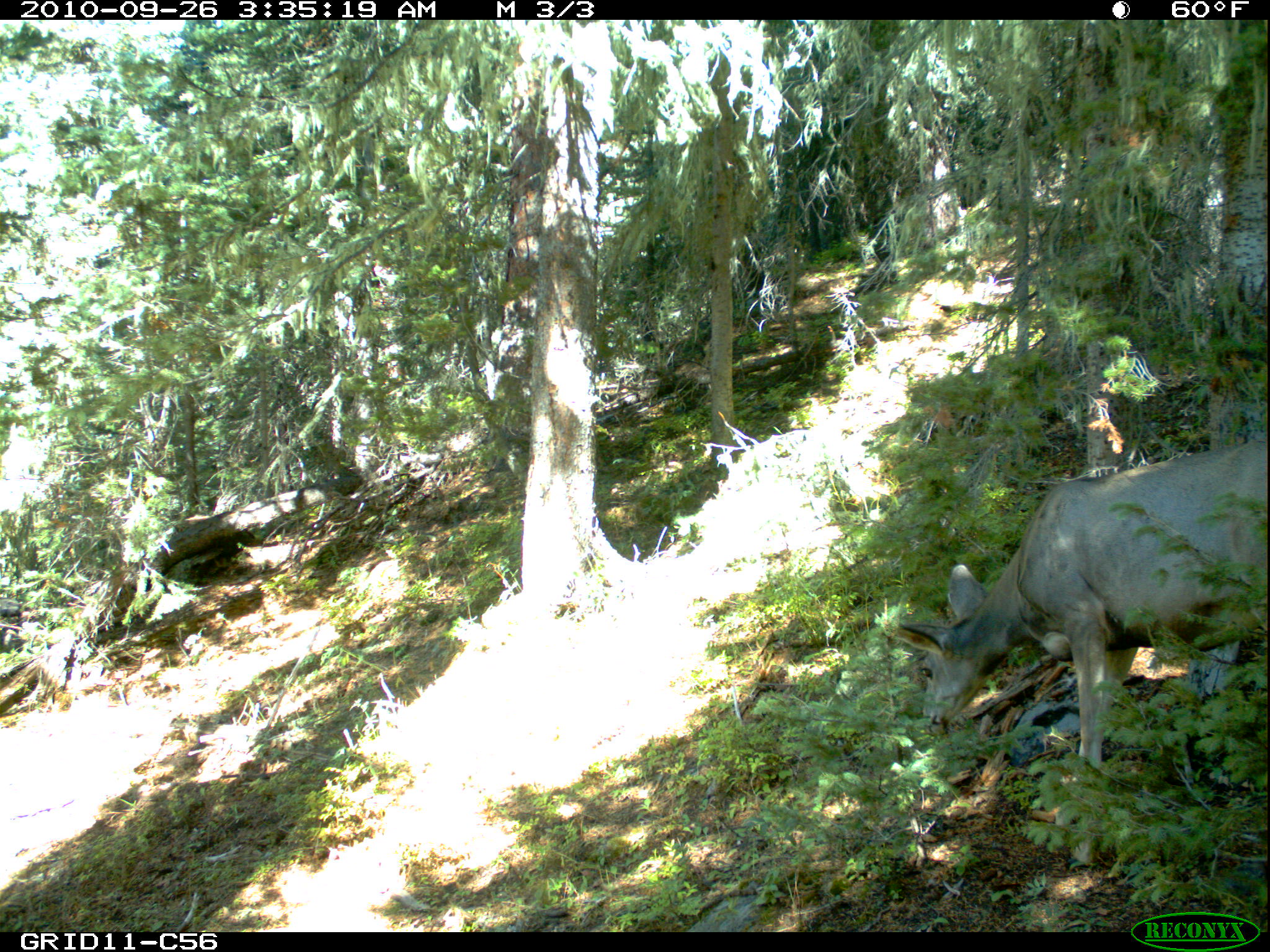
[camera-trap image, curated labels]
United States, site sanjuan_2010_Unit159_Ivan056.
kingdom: Animalia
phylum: Chordata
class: Mammalia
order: Artiodactyla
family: Cervidae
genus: Odocoileus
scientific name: Odocoileus hemionus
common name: mule deer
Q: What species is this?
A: Odocoileus hemionus (mule deer).